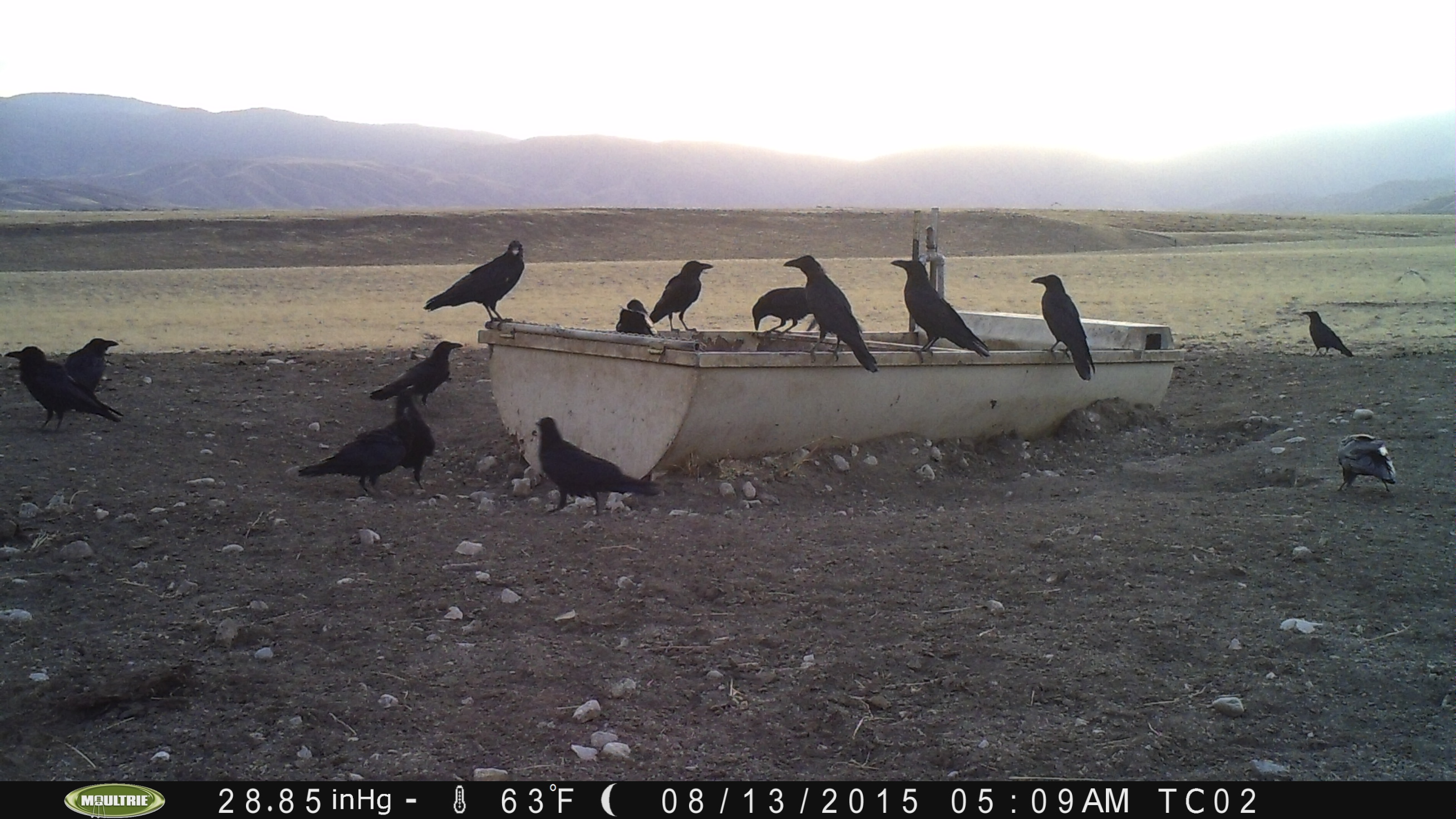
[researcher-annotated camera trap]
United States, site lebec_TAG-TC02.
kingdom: Animalia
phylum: Chordata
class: Aves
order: Passeriformes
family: Corvidae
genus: Corvus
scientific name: Corvus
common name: crows and ravens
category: unidentified corvus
Unidentified corvus (crows and ravens) (Corvus).